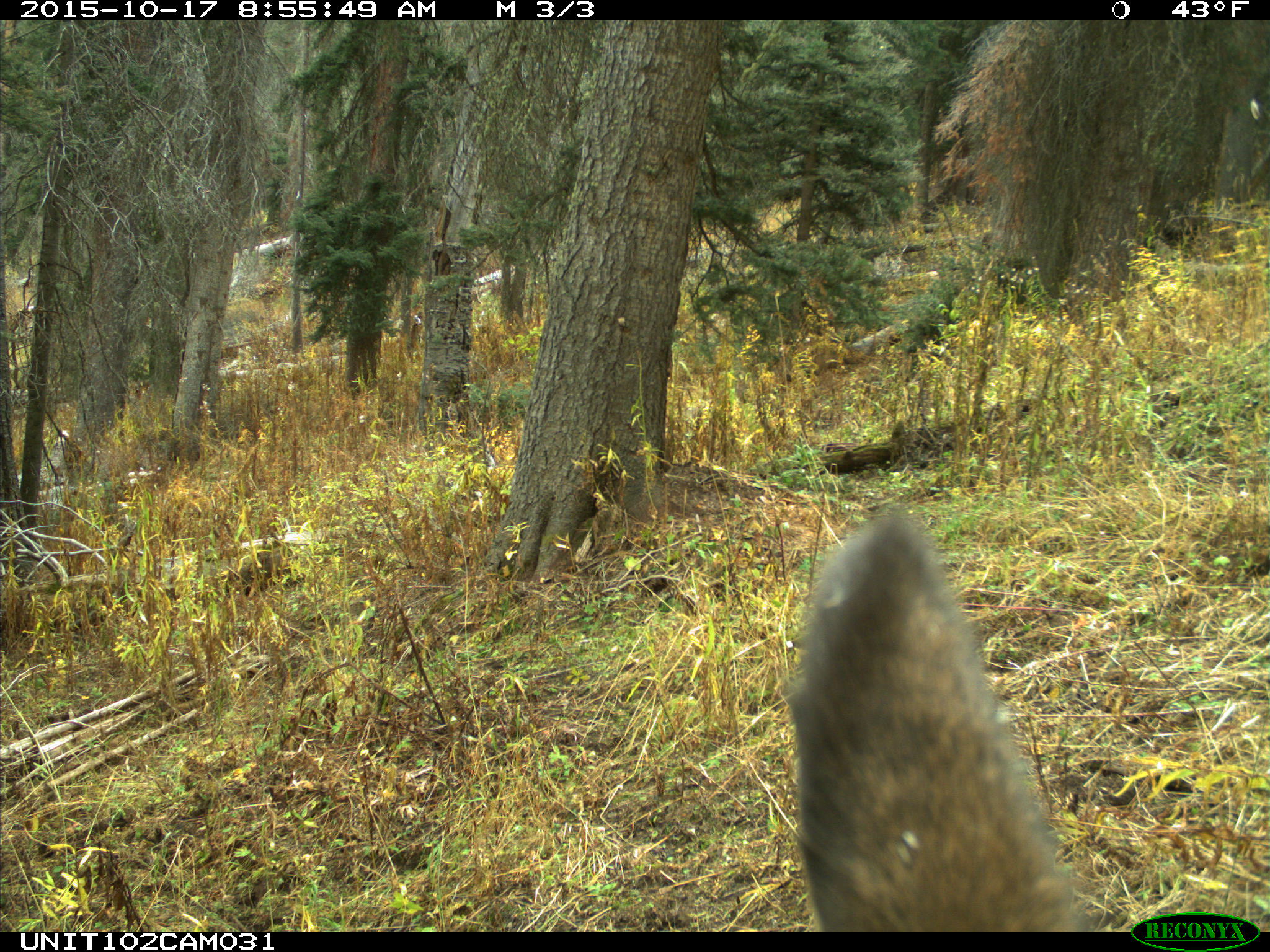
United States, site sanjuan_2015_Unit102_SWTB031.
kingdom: Animalia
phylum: Chordata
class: Mammalia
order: Artiodactyla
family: Cervidae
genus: Cervus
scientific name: Cervus elaphus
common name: red deer